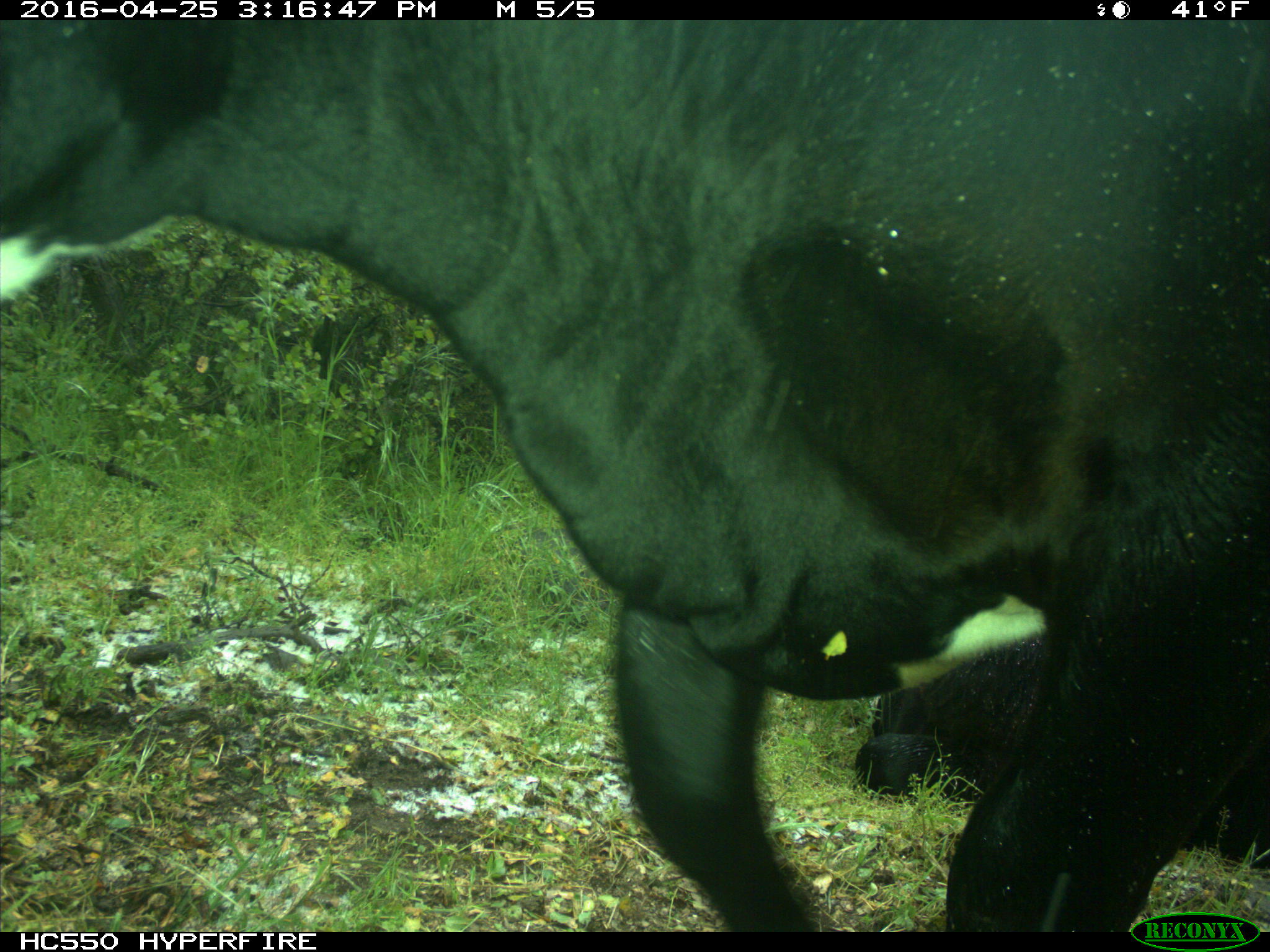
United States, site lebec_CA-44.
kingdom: Animalia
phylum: Chordata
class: Mammalia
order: Artiodactyla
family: Bovidae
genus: Bos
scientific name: Bos taurus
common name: domestic cow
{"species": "Bos taurus (domestic cow)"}